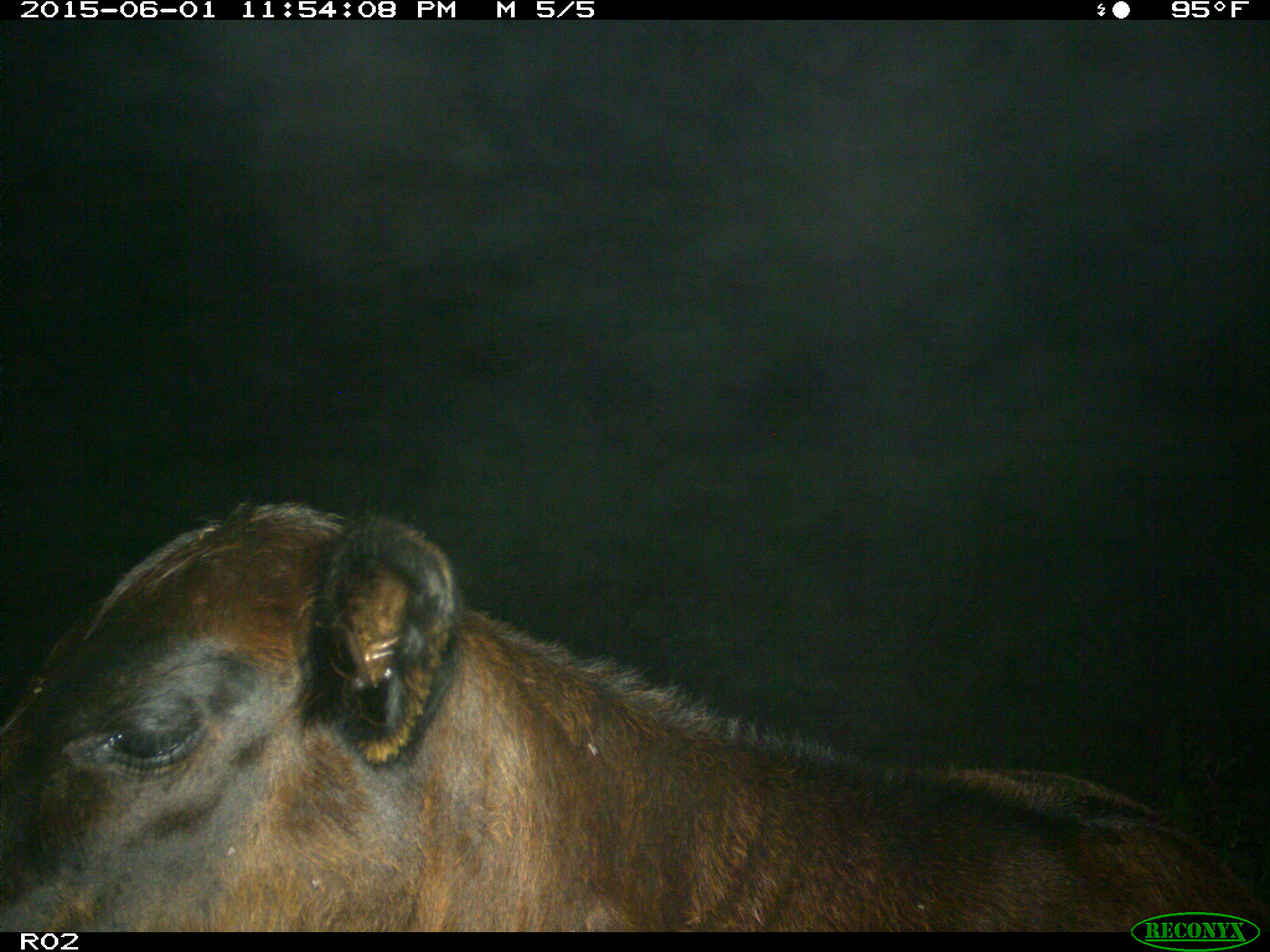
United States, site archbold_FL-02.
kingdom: Animalia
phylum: Chordata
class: Mammalia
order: Artiodactyla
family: Bovidae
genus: Bos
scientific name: Bos taurus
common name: domestic cow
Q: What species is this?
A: Bos taurus (domestic cow).